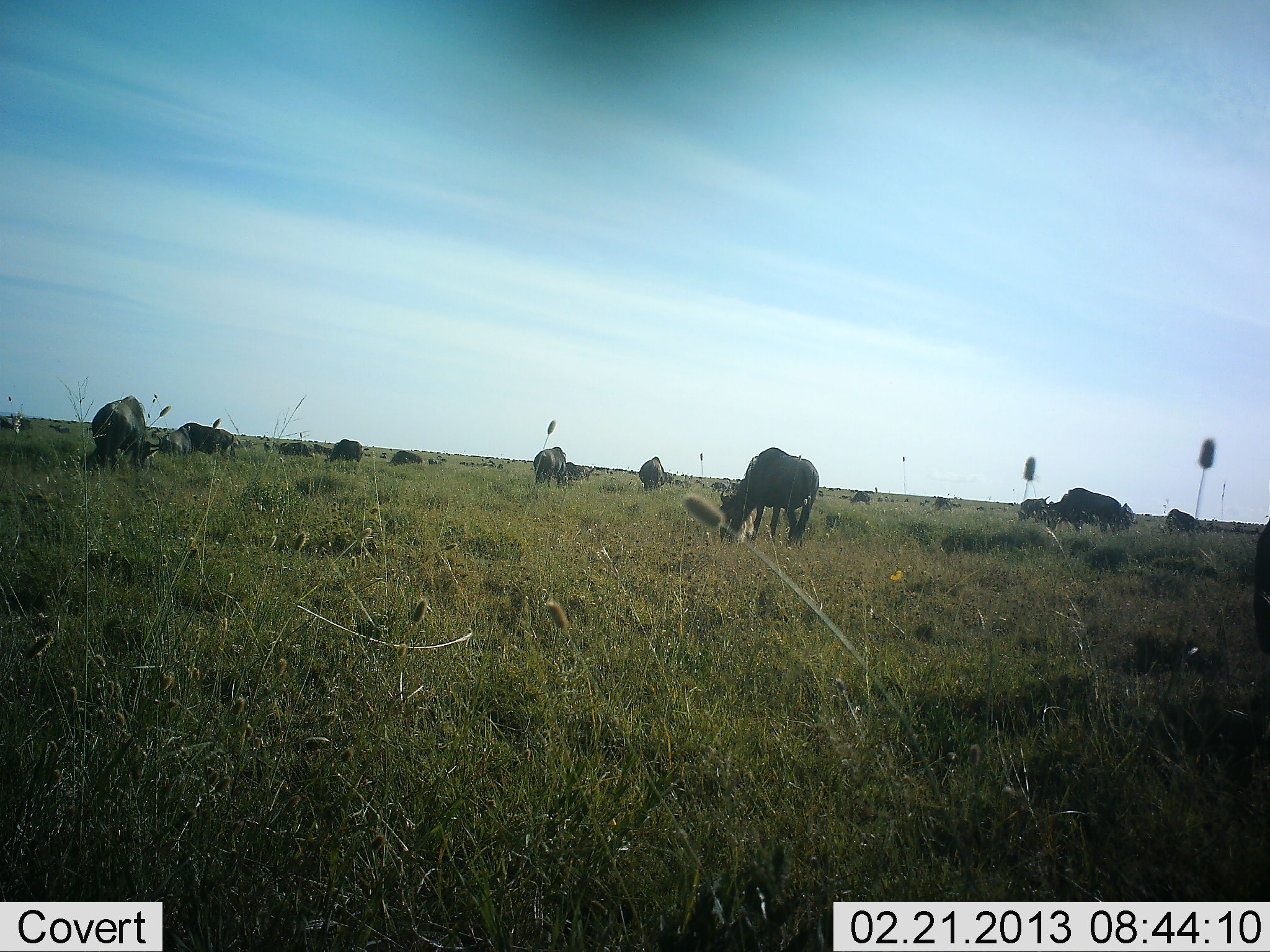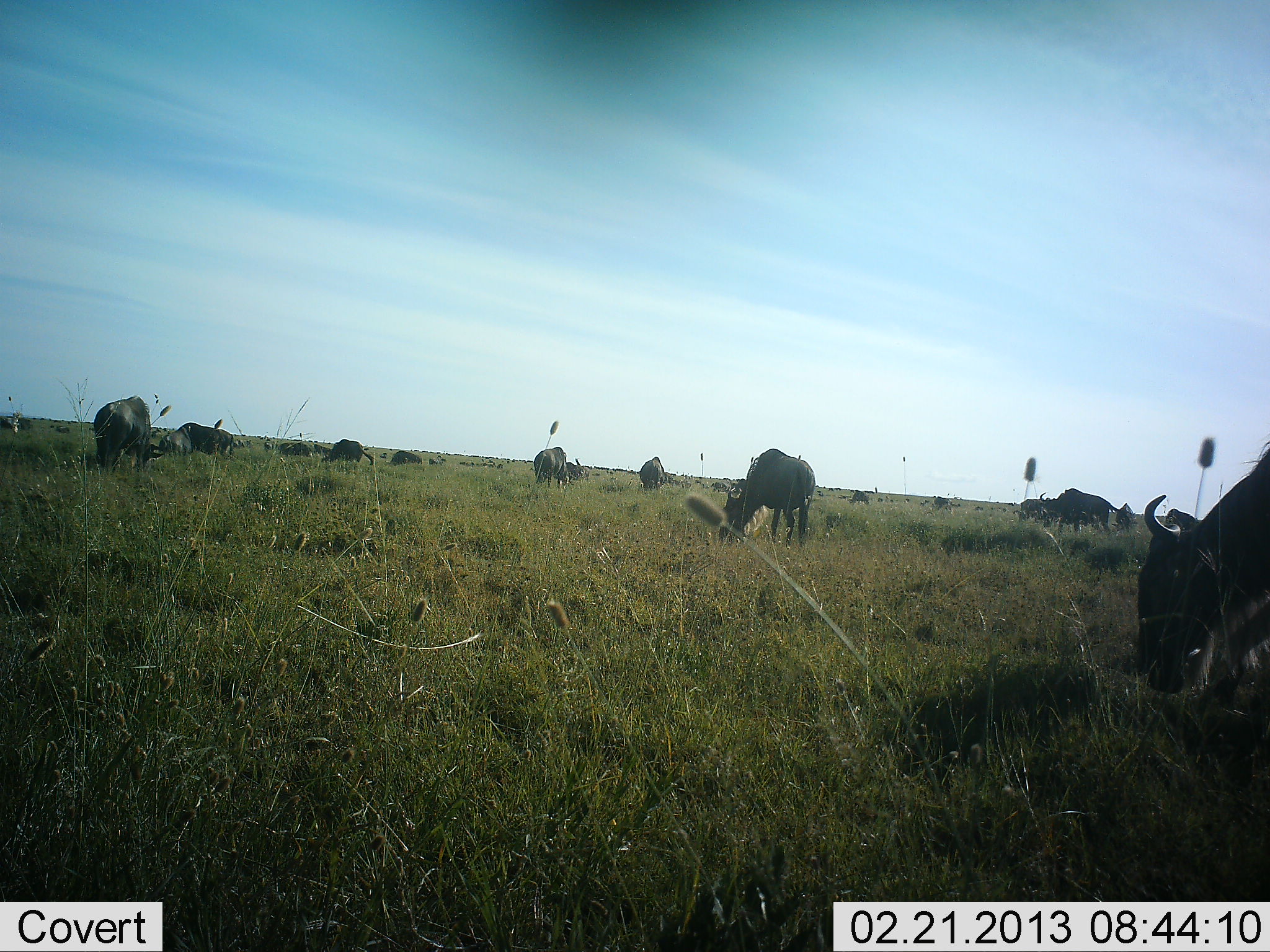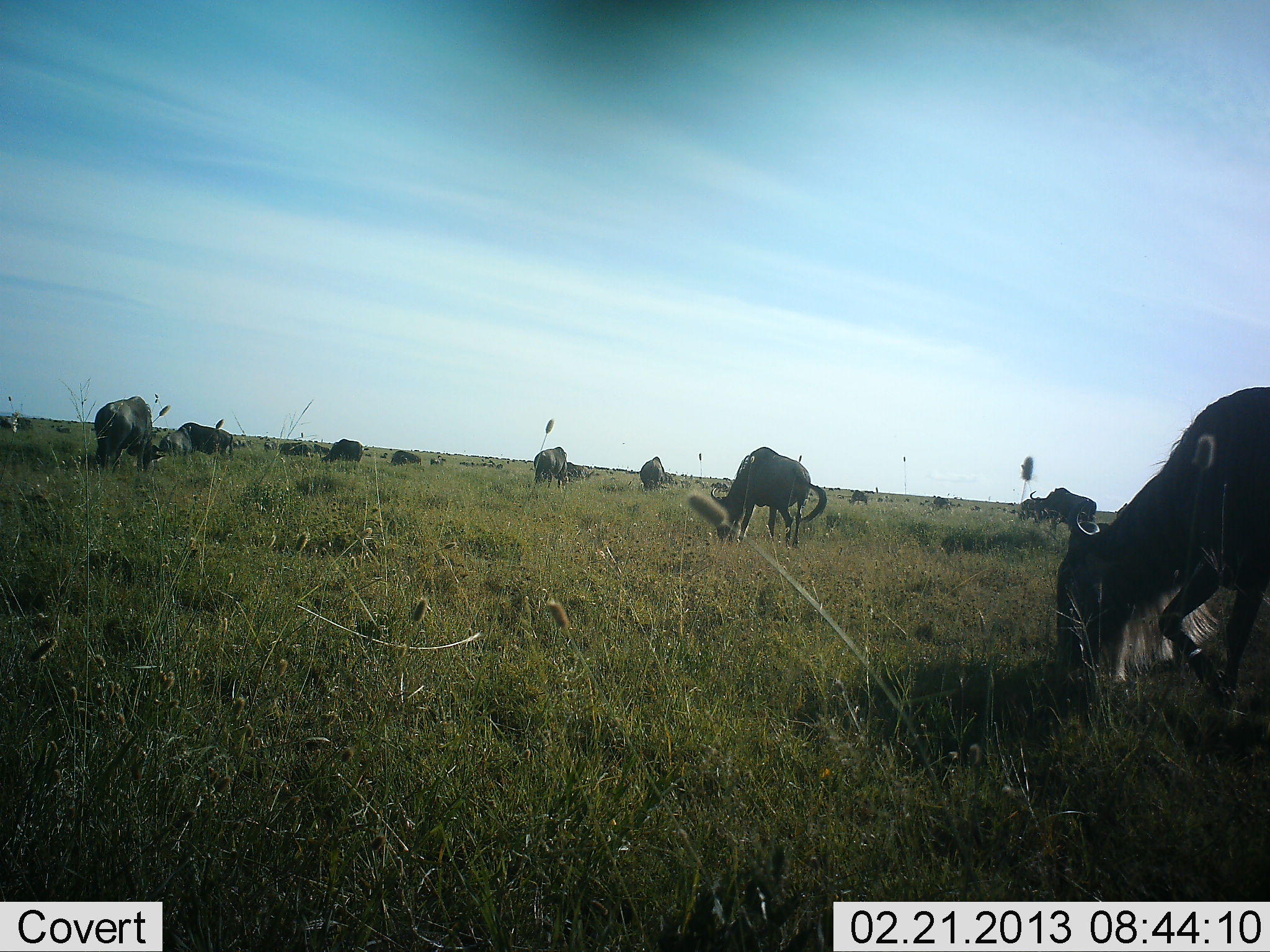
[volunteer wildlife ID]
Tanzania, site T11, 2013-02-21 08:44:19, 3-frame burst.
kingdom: Animalia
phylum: Chordata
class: Mammalia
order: Artiodactyla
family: Bovidae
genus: Connochaetes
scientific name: Connochaetes taurinus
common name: blue wildebeest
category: wildebeest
Wildebeest (blue wildebeest) (Connochaetes taurinus), count 11-50. Behavior (volunteer vote fractions): standing 33%, resting 14%, moving 28%, interacting 0%. Young present (vote fraction): 0%. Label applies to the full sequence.